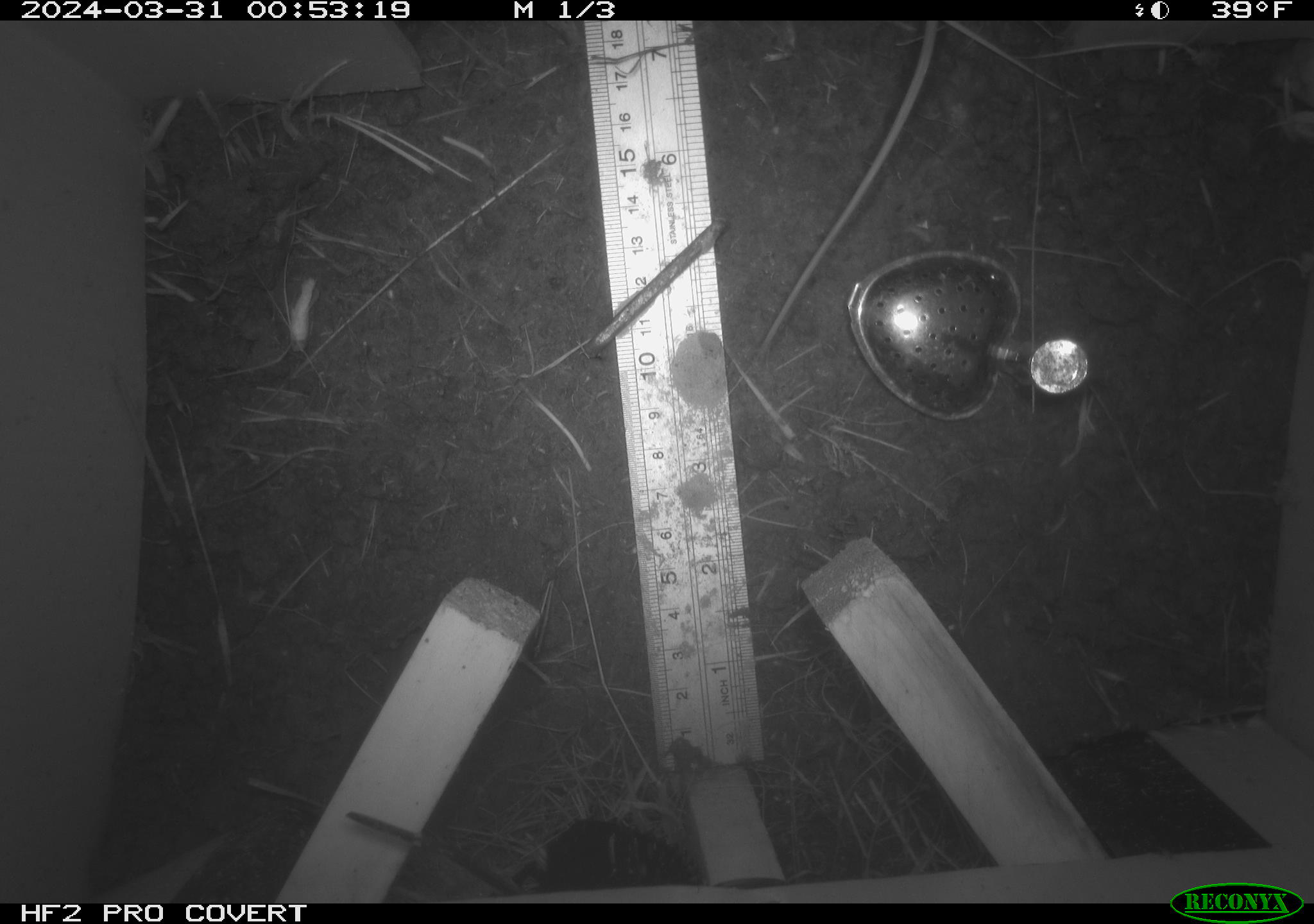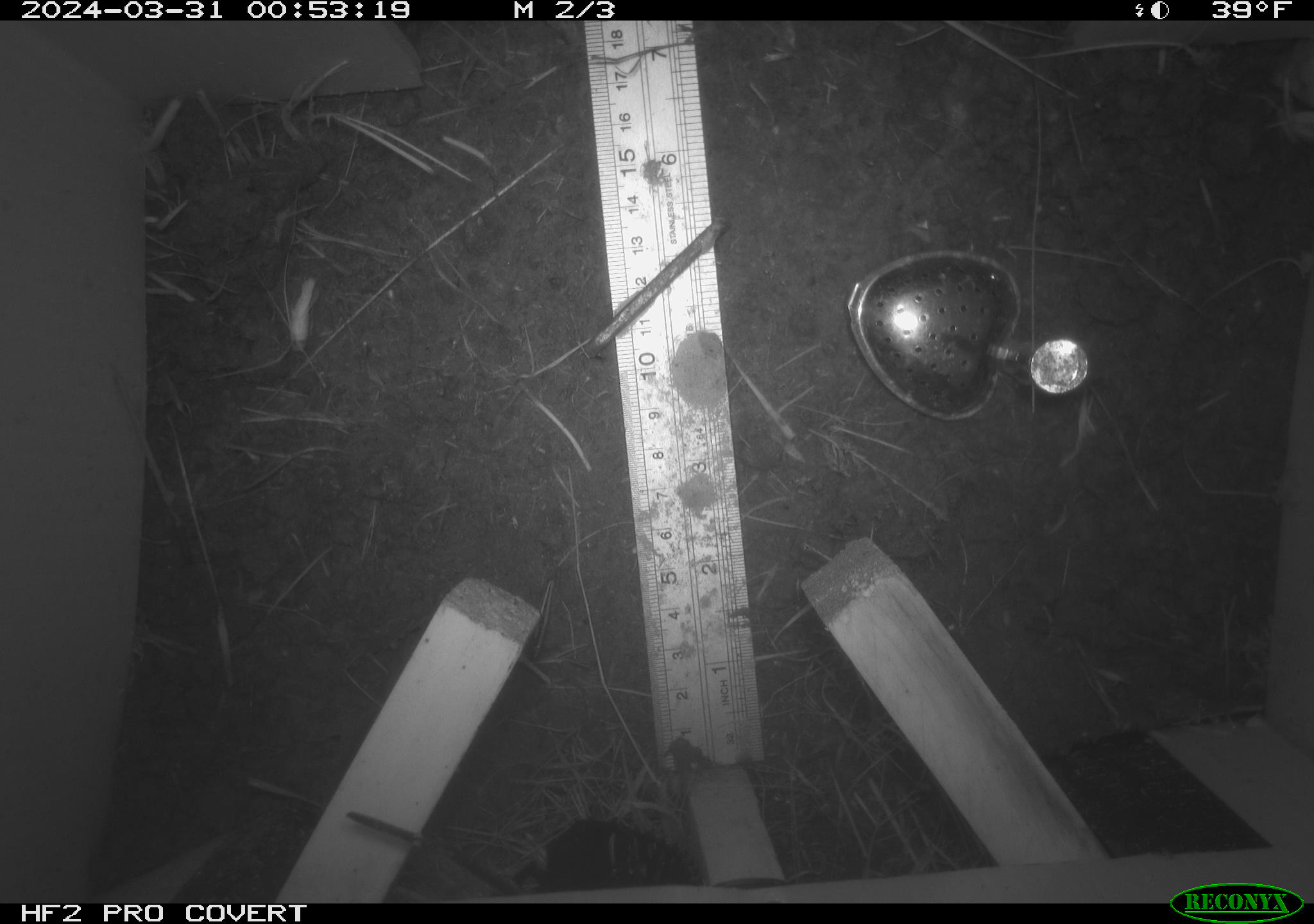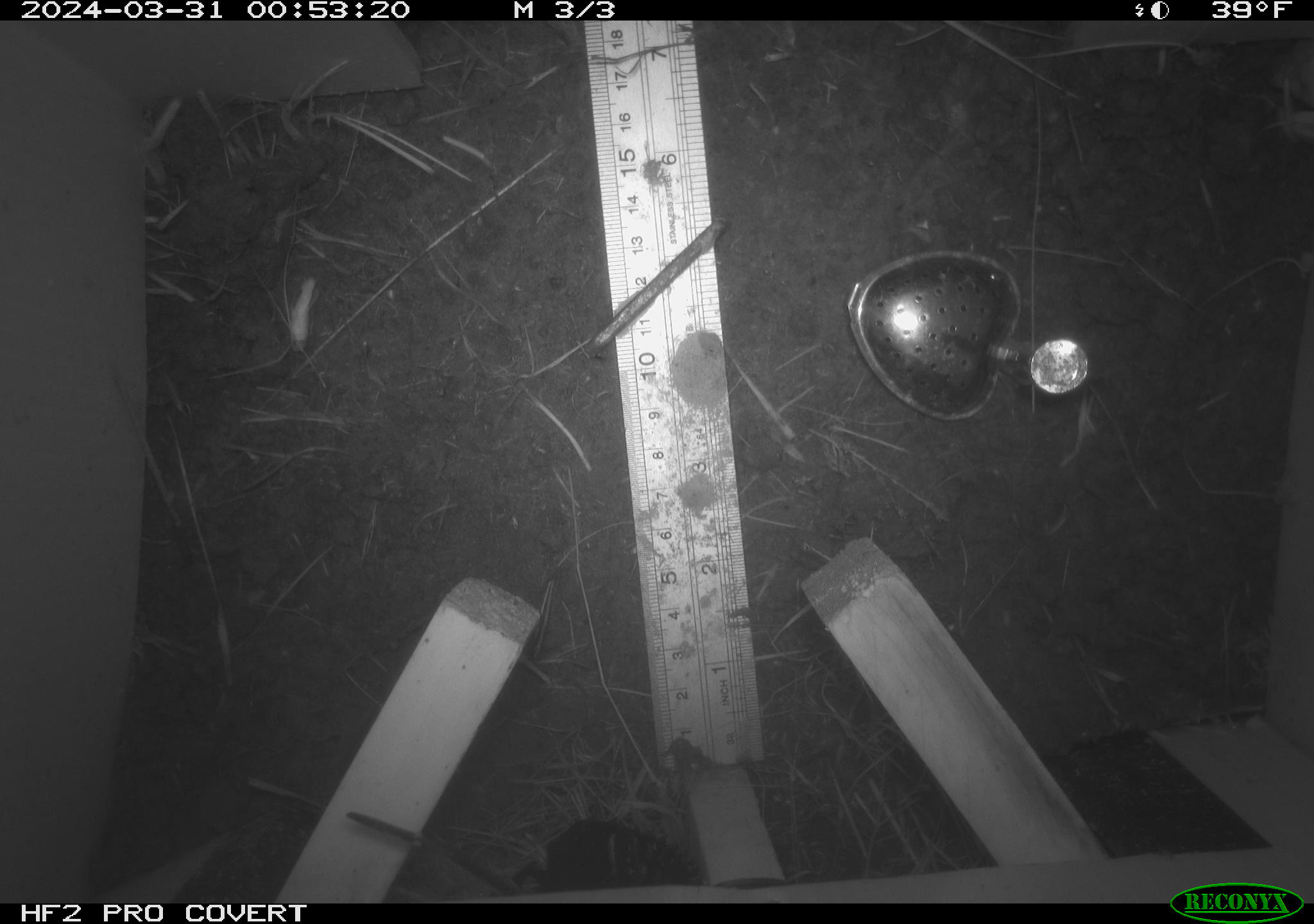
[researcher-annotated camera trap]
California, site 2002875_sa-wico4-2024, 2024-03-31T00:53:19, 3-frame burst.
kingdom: Animalia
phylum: Chordata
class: Mammalia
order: Rodentia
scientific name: Rodentia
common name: rodent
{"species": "rodent (Rodentia)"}